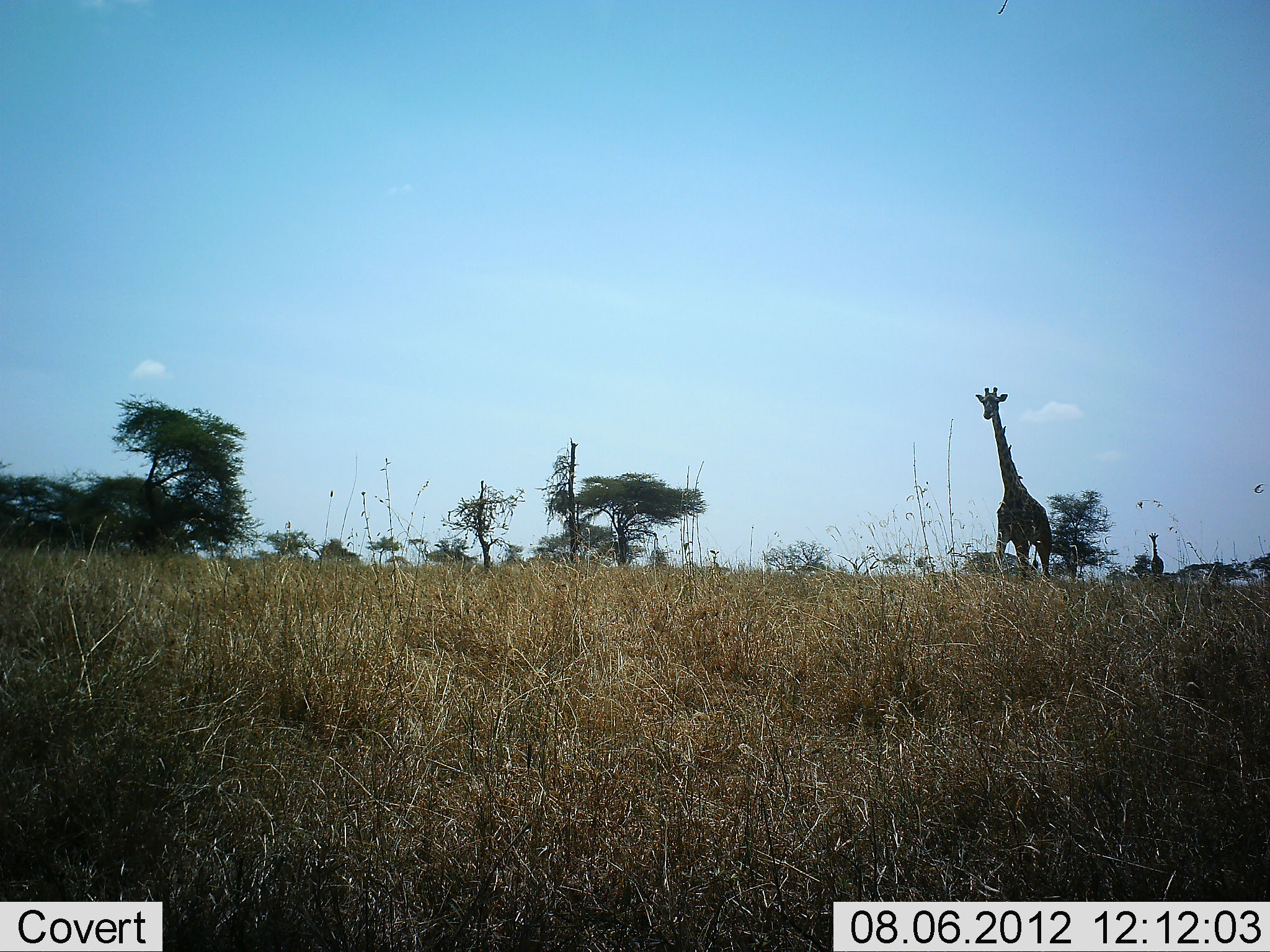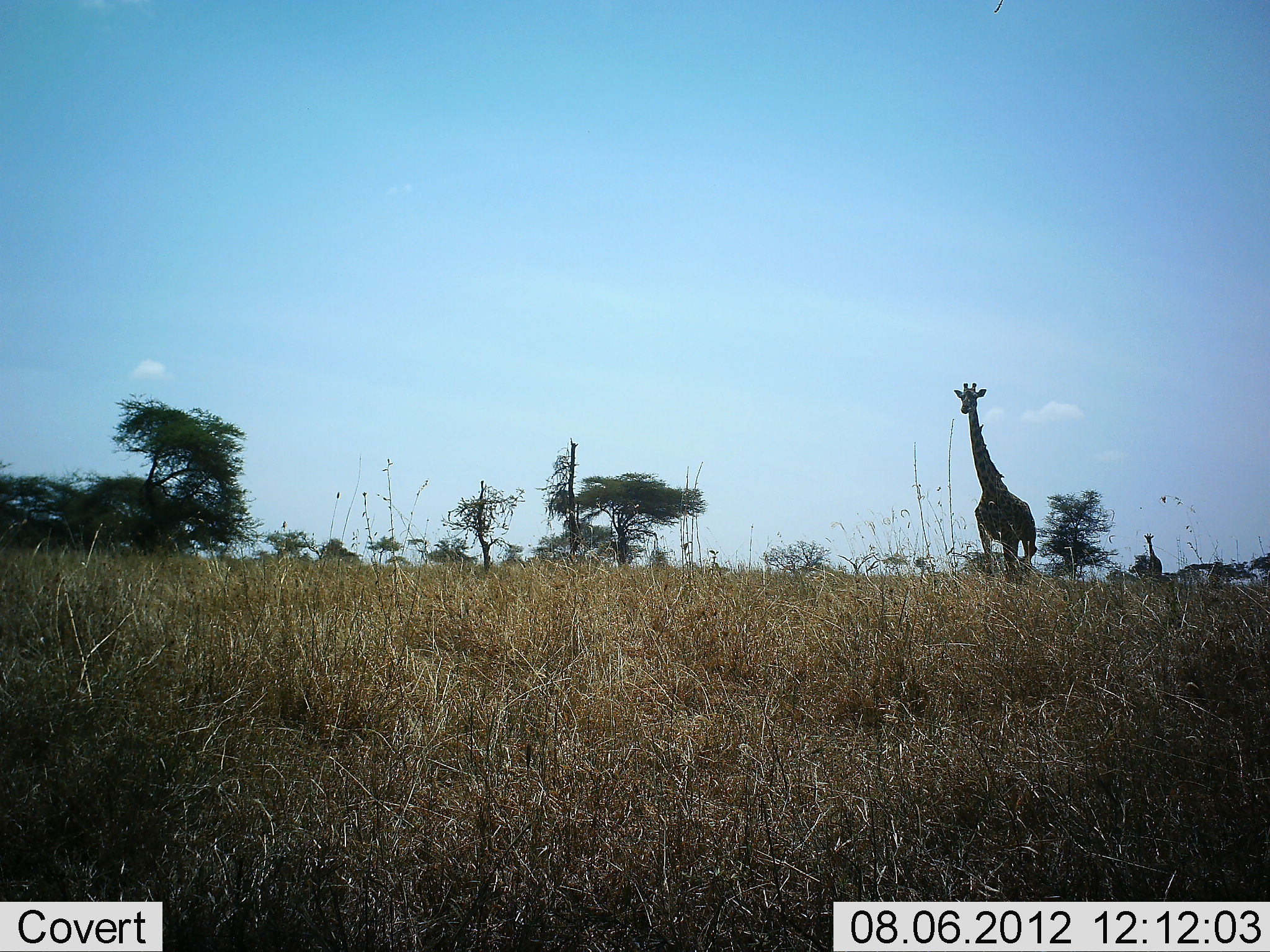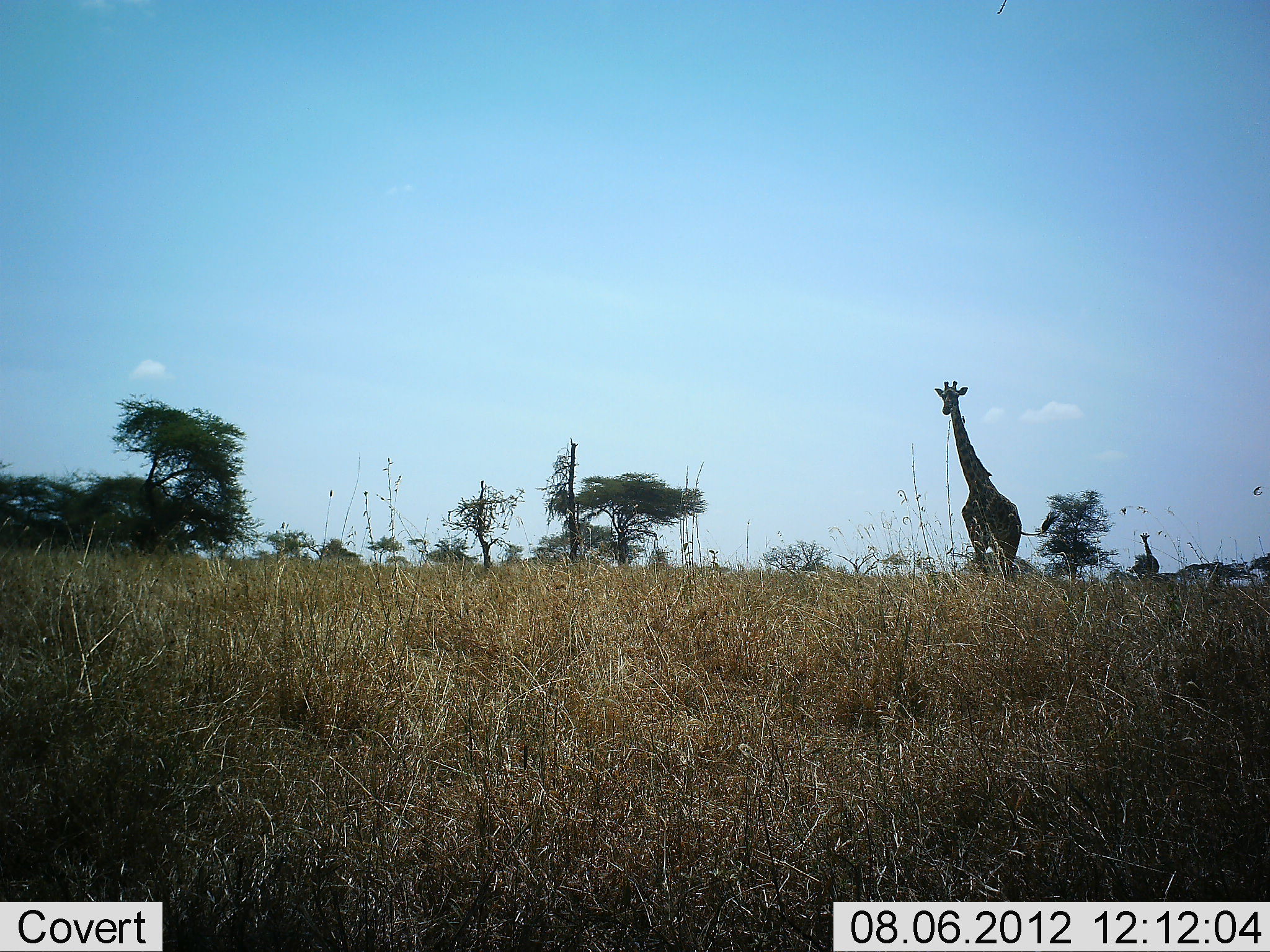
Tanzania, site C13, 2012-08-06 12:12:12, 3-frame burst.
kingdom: Animalia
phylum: Chordata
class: Mammalia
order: Artiodactyla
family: Giraffidae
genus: Giraffa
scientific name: Giraffa camelopardalis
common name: giraffe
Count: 2.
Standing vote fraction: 10%.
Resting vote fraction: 0%.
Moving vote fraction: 90%.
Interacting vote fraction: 0%.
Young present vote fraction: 0%.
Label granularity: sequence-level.